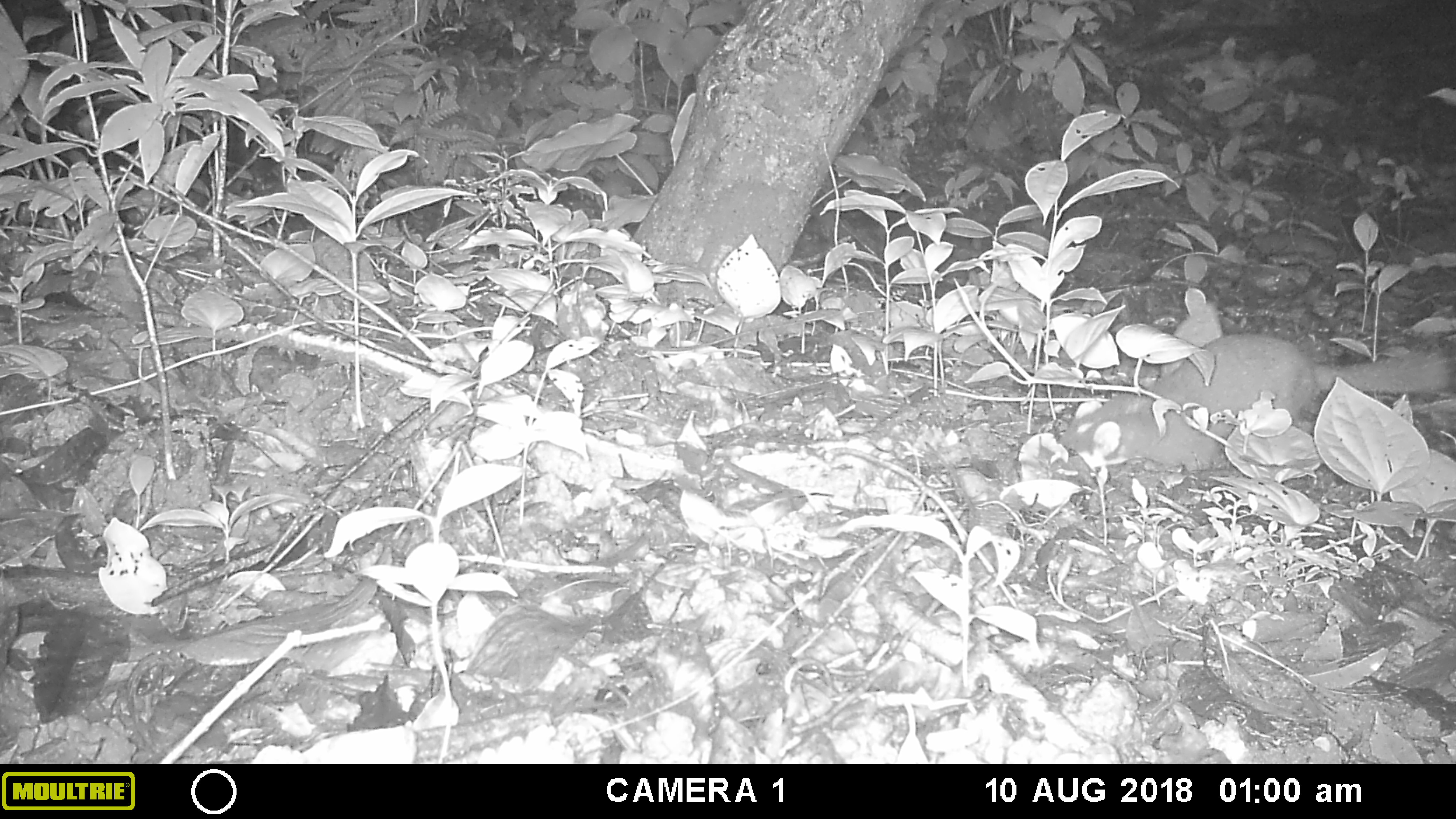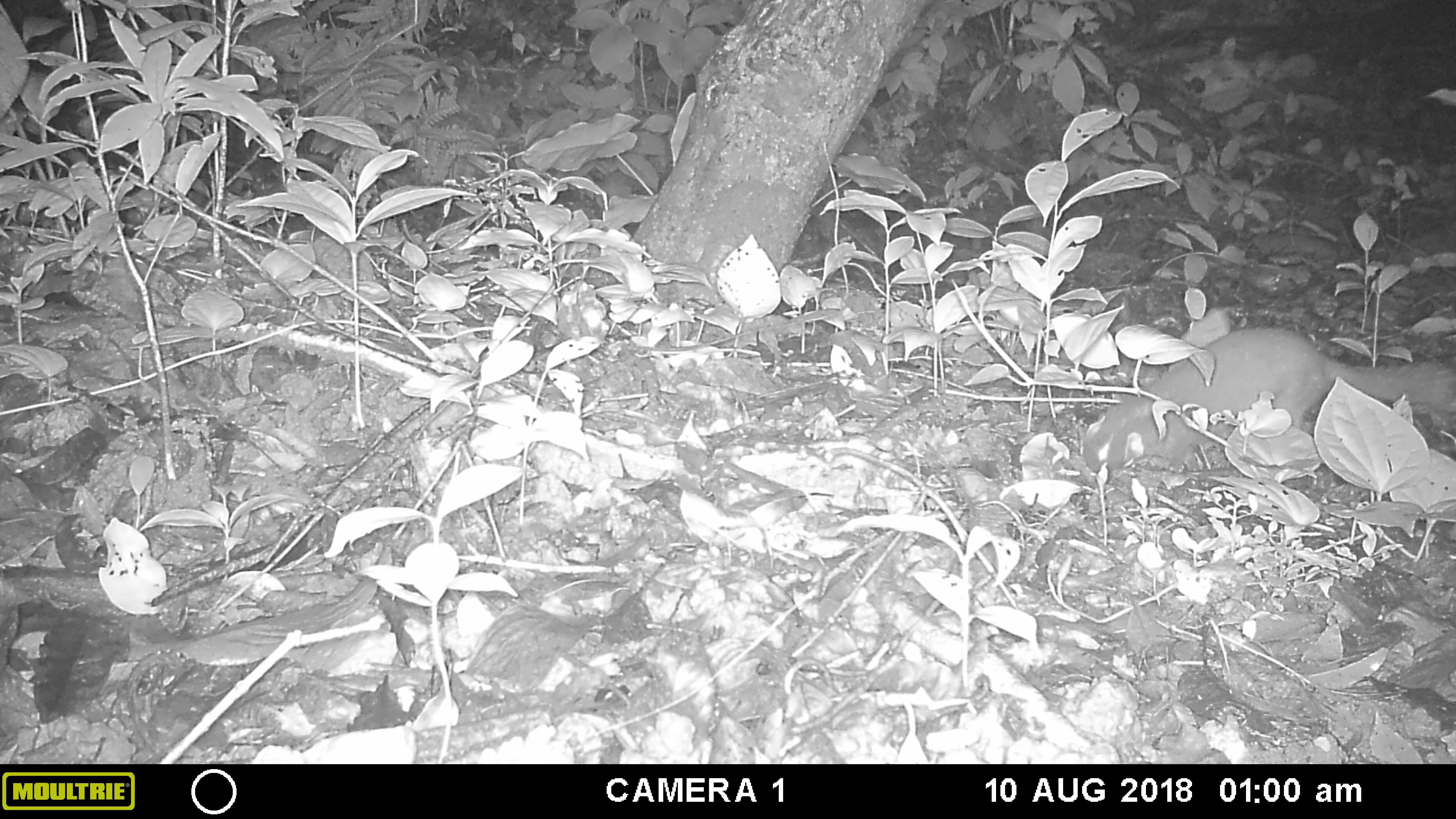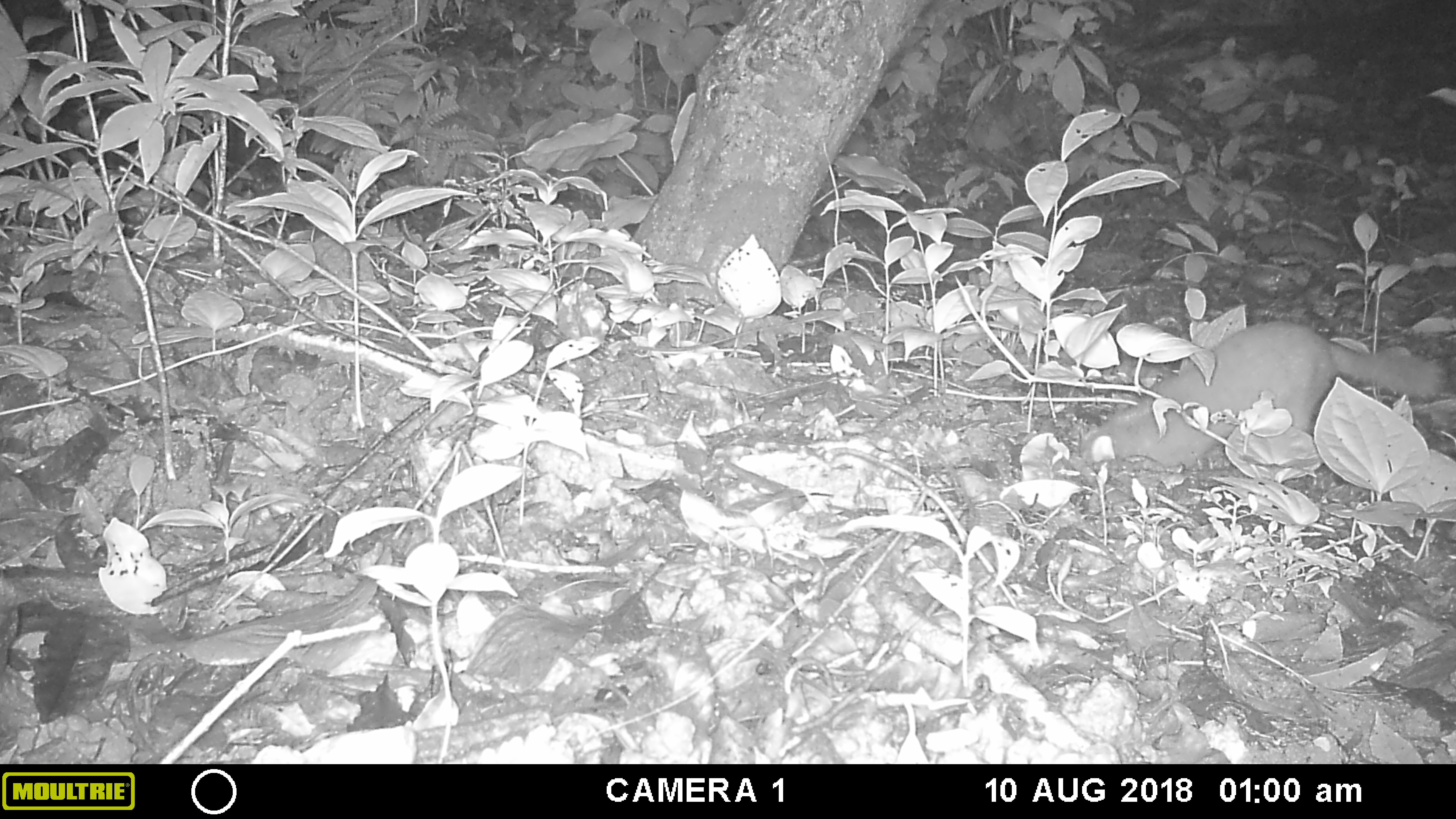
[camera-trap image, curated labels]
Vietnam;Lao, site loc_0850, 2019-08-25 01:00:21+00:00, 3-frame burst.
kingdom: Animalia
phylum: Chordata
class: Mammalia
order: Carnivora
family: Mustelidae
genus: Melogale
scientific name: Melogale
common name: ferret badger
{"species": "ferret badger (Melogale)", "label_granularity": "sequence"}